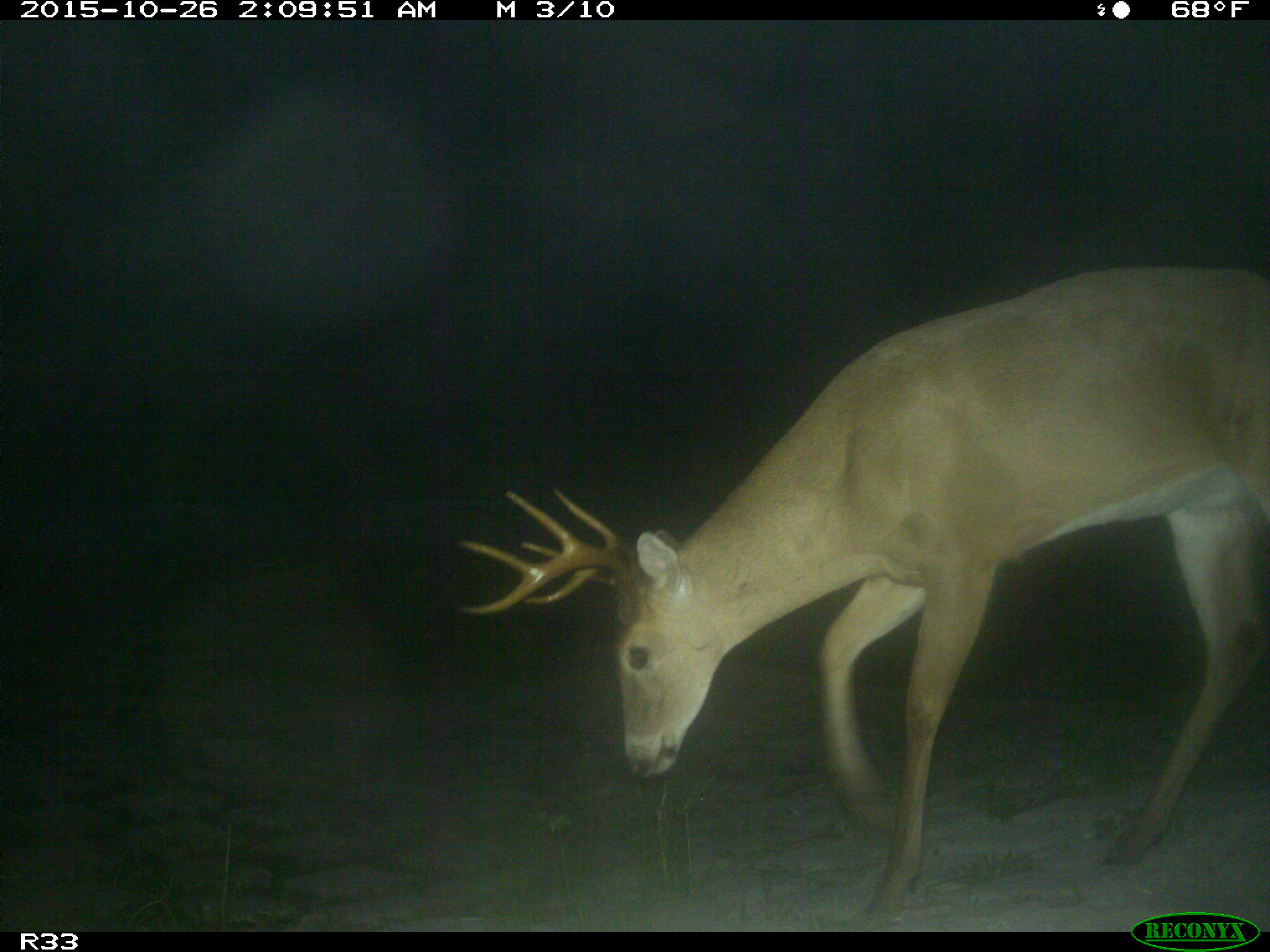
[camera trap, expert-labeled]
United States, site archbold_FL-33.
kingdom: Animalia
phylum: Chordata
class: Mammalia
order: Artiodactyla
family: Cervidae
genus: Odocoileus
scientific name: Odocoileus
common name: deer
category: unidentified deer